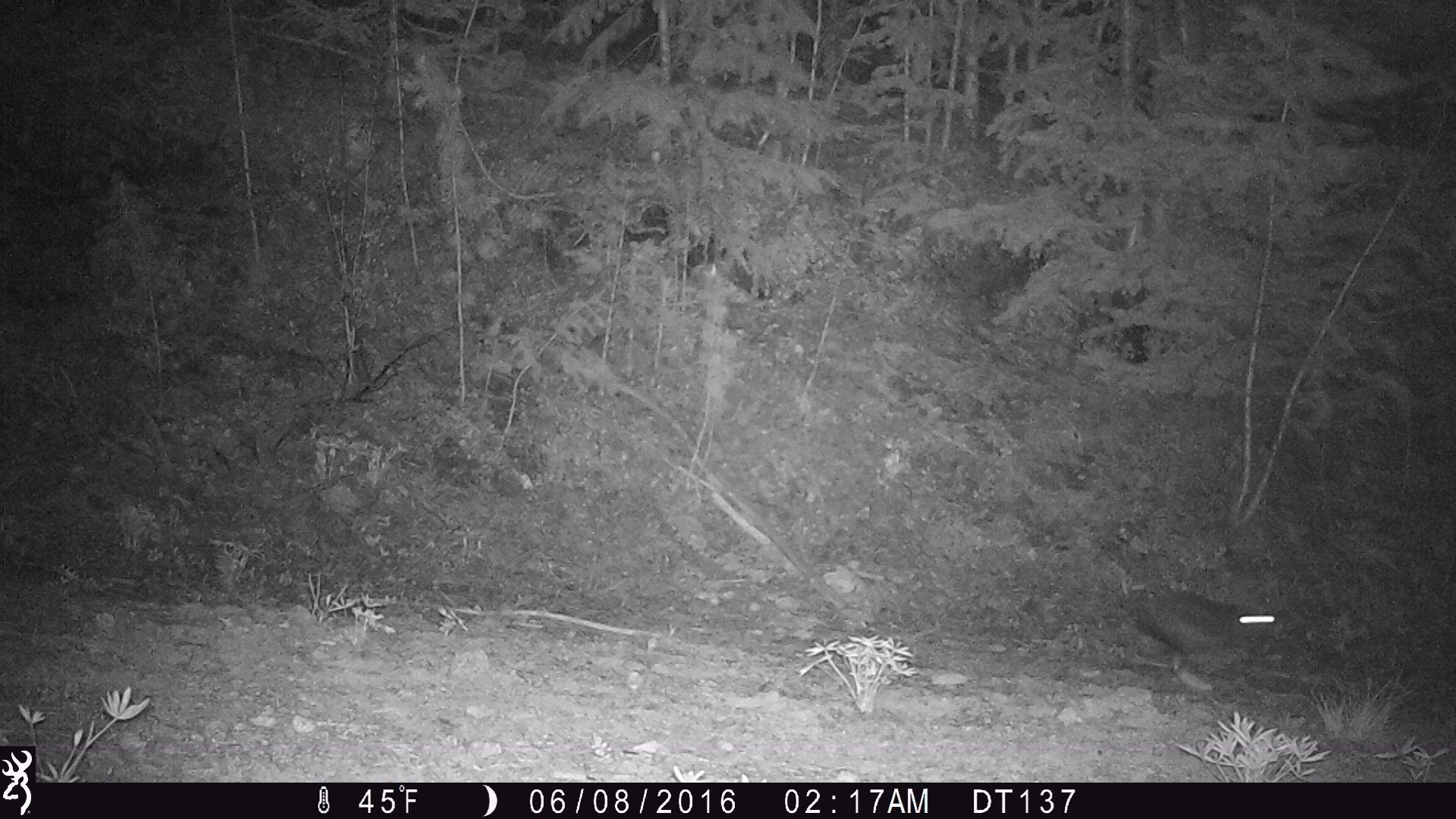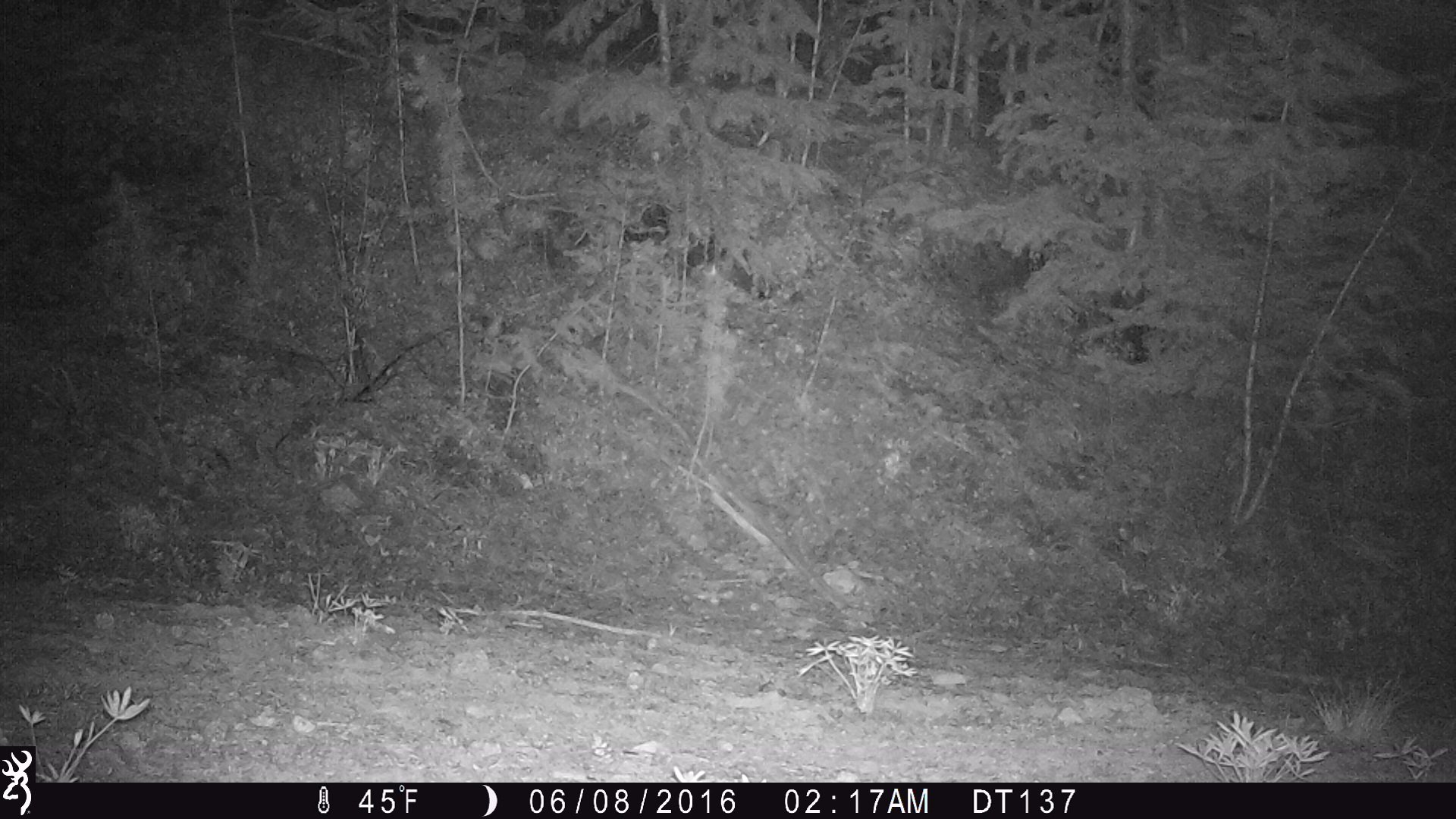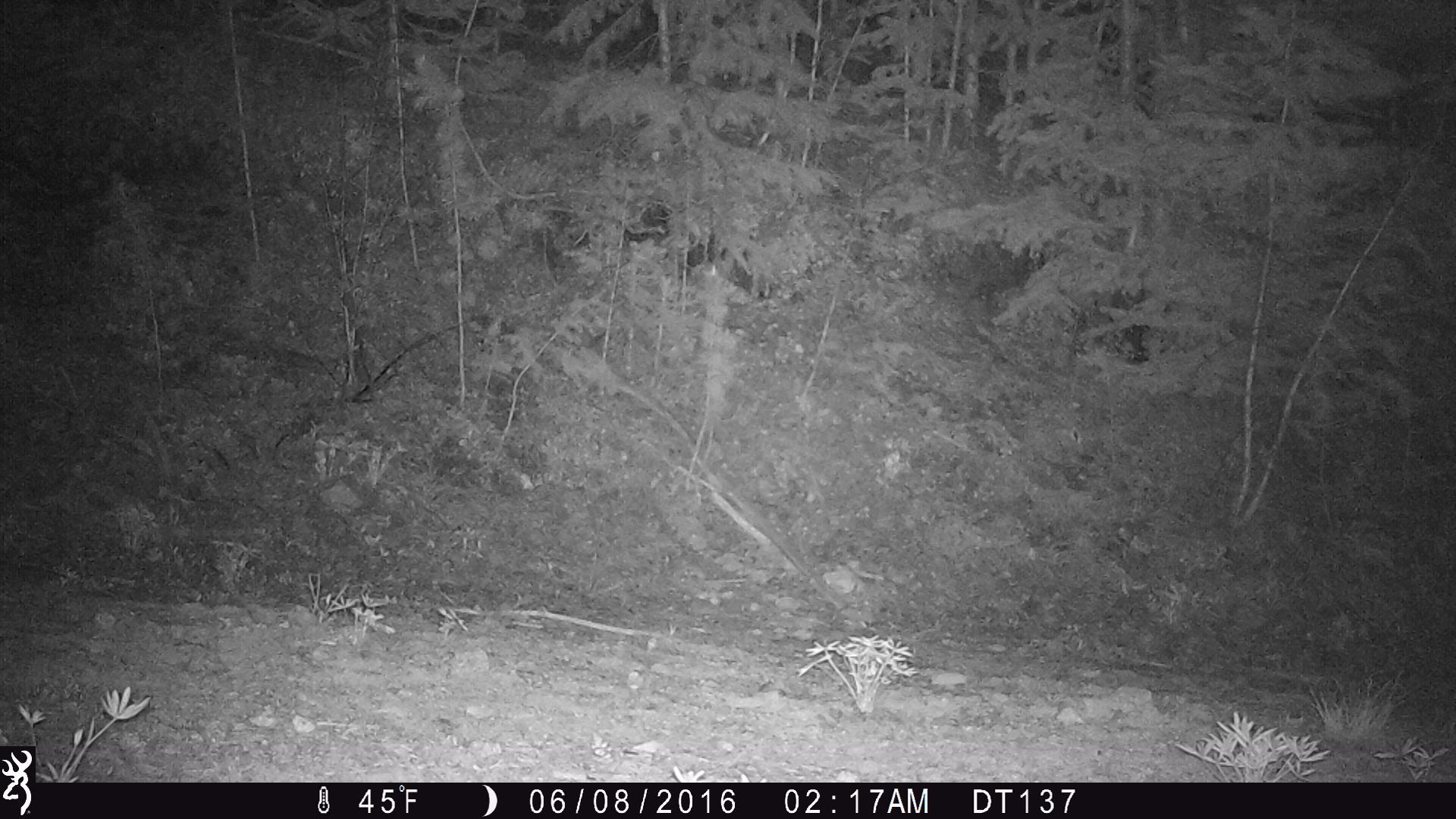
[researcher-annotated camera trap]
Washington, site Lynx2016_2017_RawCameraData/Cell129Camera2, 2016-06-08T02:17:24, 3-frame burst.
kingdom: Animalia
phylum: Chordata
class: Mammalia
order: Lagomorpha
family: Leporidae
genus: Lepus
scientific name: Lepus americanus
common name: snowshoe hare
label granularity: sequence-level